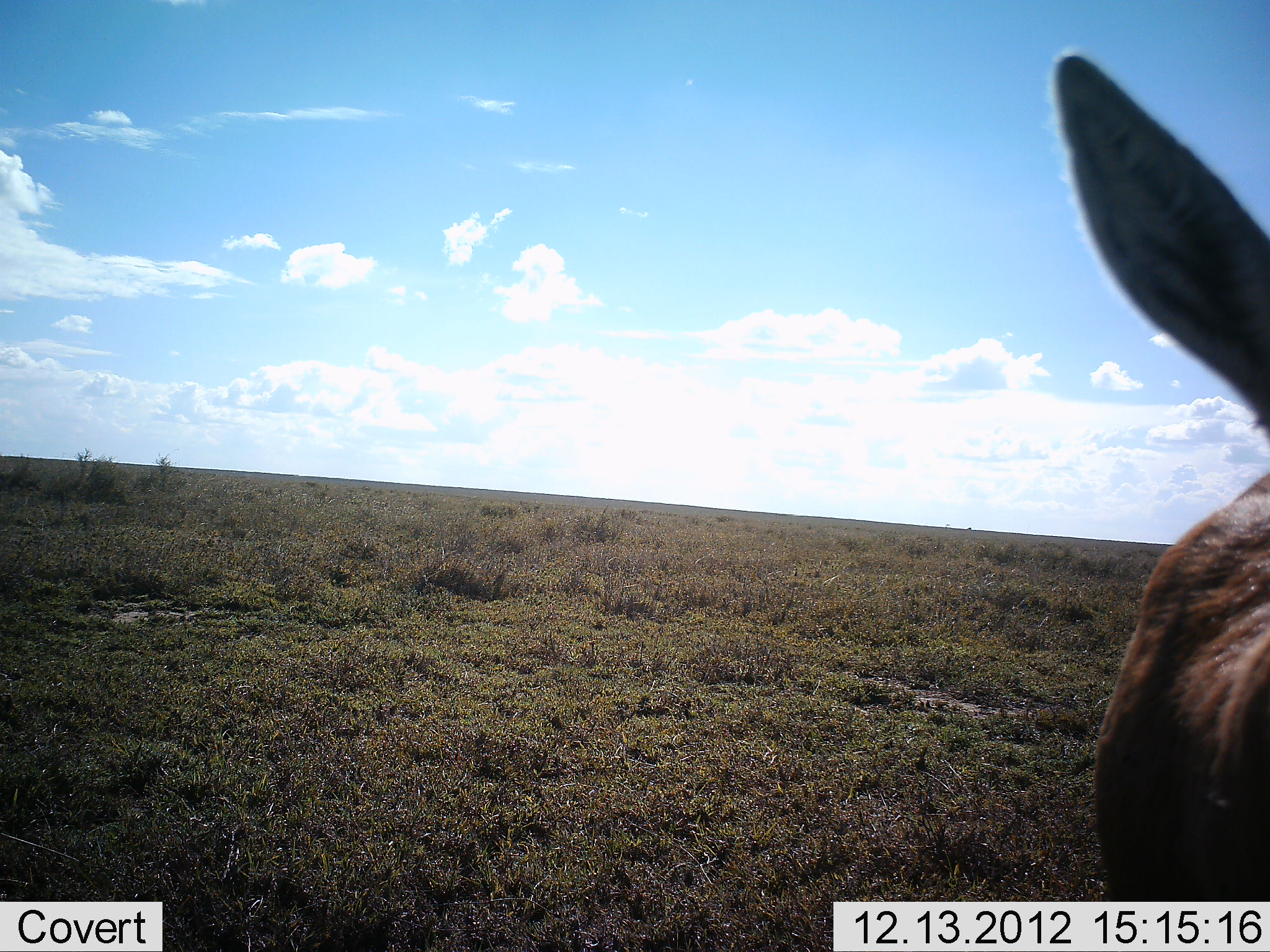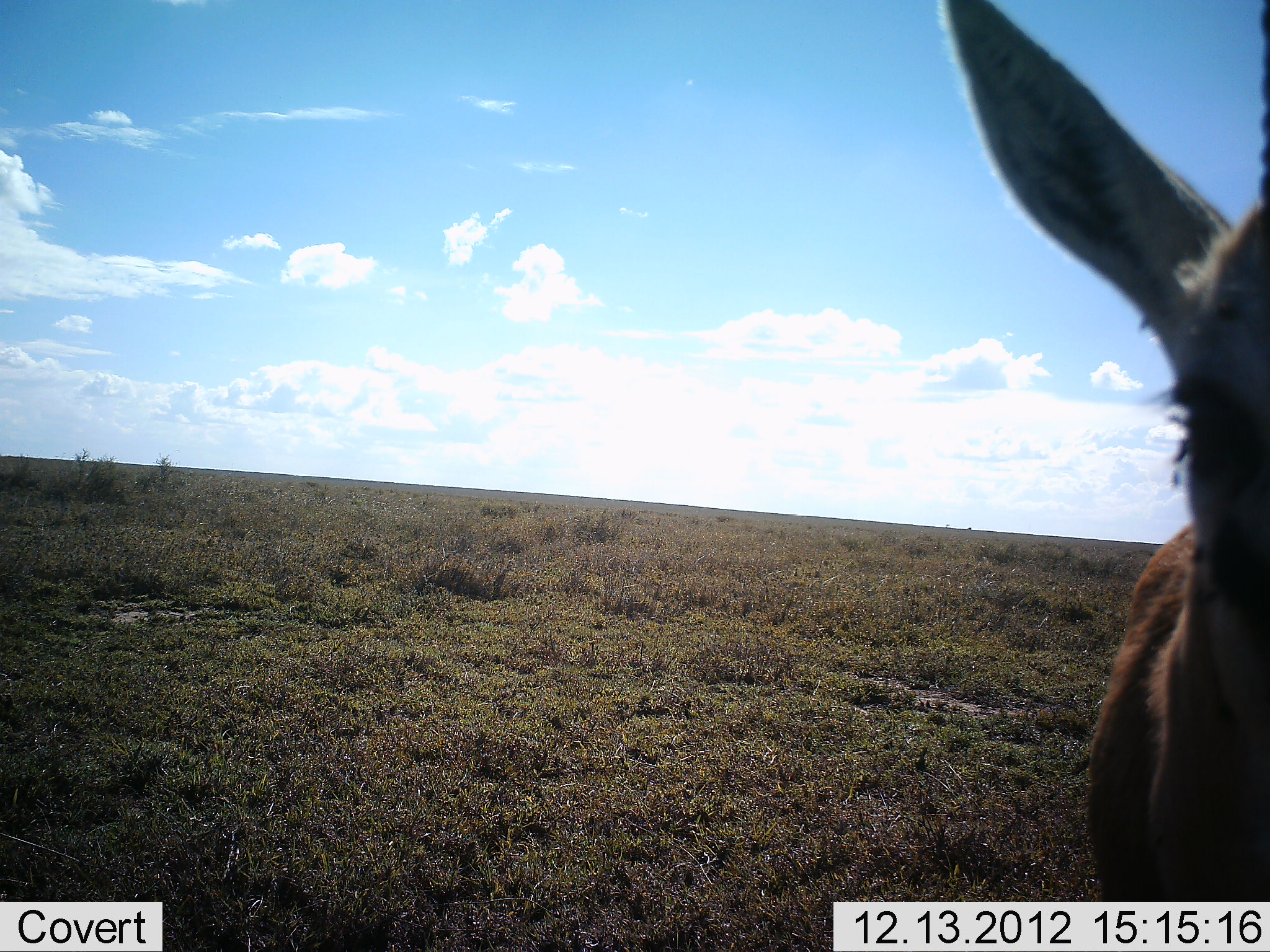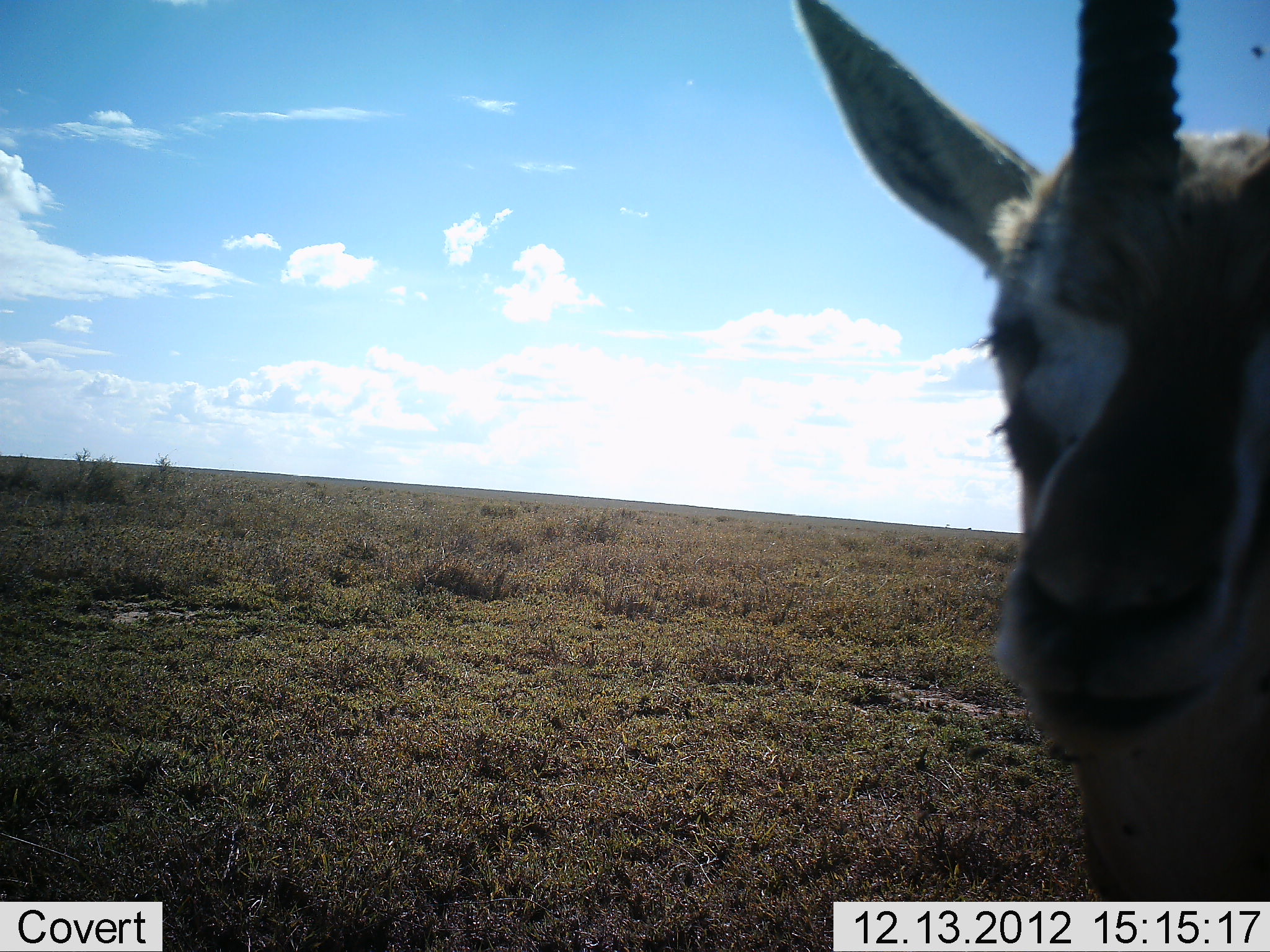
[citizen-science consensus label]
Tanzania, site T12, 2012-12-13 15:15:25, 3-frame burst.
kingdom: Animalia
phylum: Chordata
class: Mammalia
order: Artiodactyla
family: Bovidae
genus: Eudorcas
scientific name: Eudorcas thomsonii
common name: thomson's gazelle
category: gazellethomsons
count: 1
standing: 100%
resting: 0%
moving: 0%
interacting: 0%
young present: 0%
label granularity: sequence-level